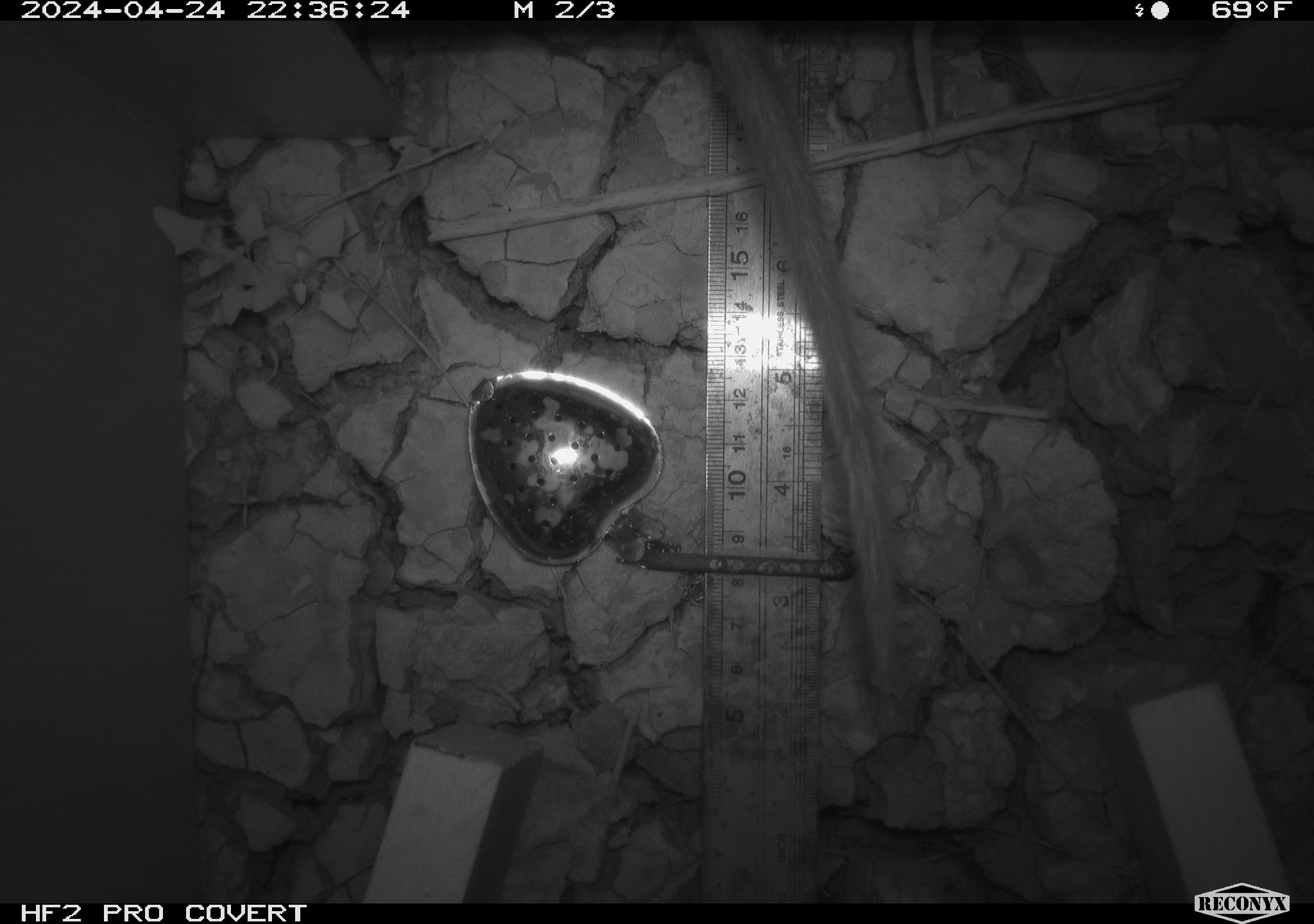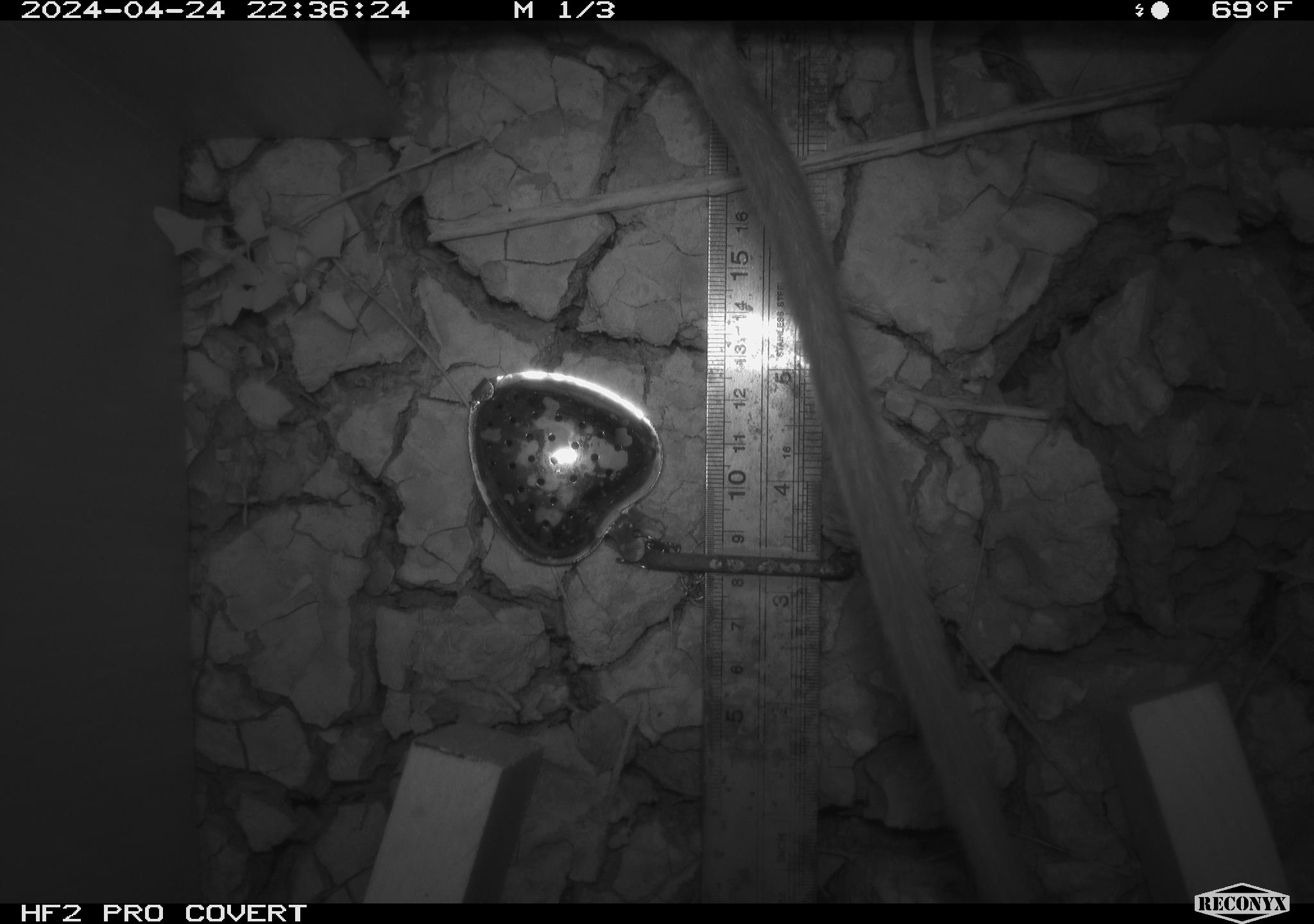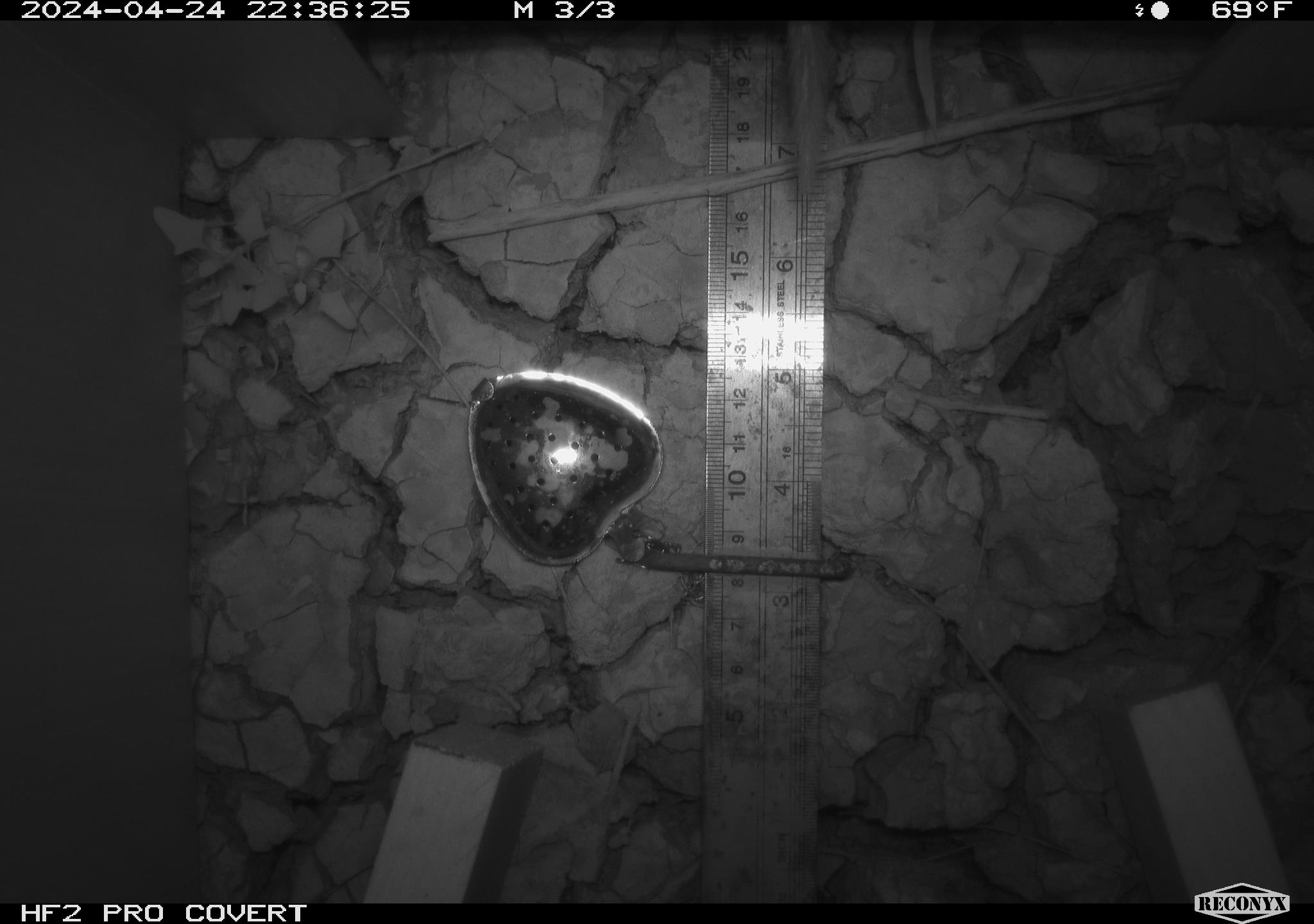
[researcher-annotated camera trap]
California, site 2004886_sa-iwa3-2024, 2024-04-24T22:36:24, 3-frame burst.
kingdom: Animalia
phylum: Chordata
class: Mammalia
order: Rodentia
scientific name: Rodentia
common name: woodrat or rat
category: woodrat or rat species